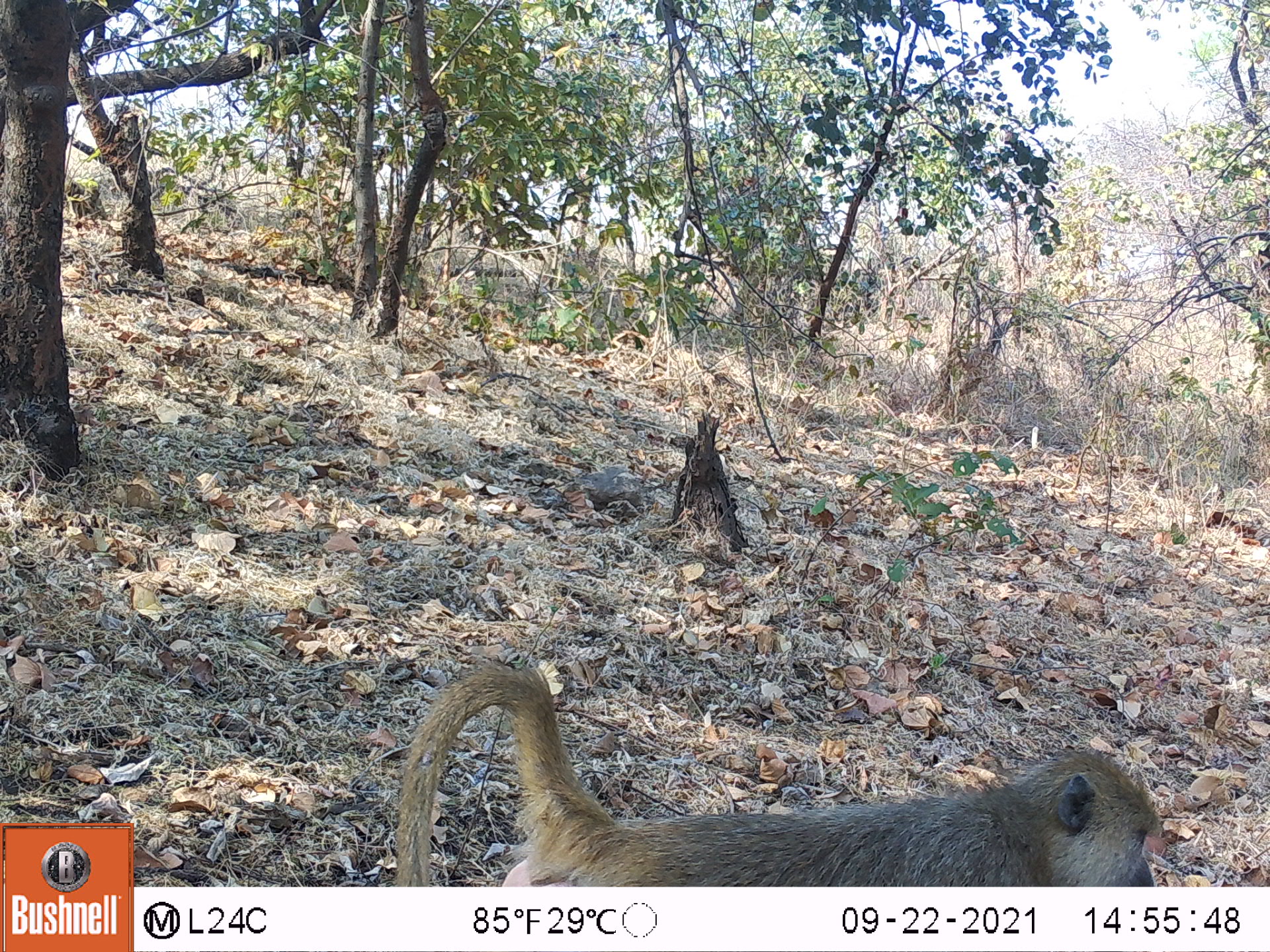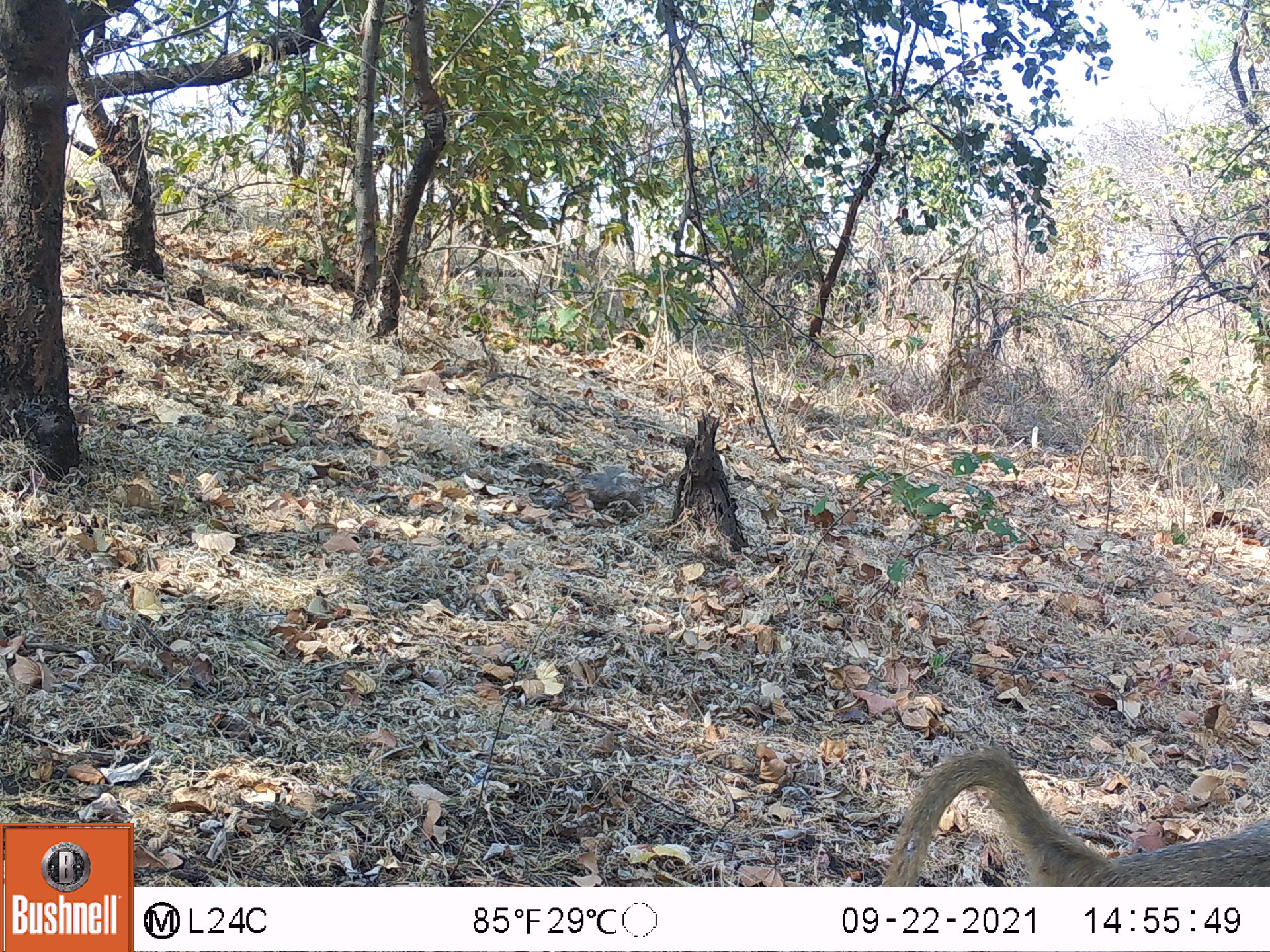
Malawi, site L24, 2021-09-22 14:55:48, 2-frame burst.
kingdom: Animalia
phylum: Chordata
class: Mammalia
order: Primates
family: Cercopithecidae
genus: Papio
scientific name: Papio cynocephalus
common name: yellow baboon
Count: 1.